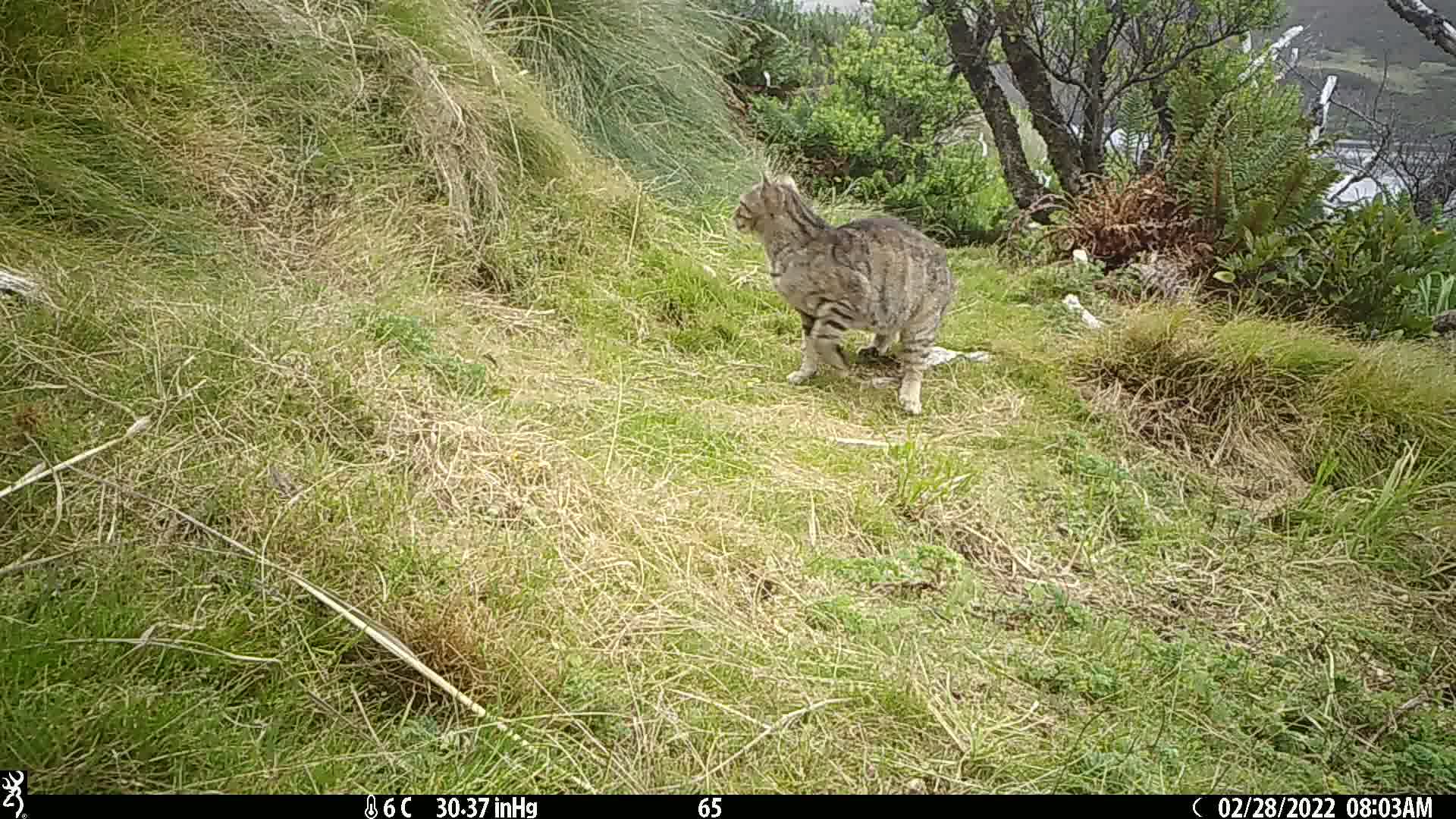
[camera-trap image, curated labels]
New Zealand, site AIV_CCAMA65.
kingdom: Animalia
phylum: Chordata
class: Mammalia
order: Carnivora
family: Felidae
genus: Felis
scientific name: Felis catus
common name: domestic cat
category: cat